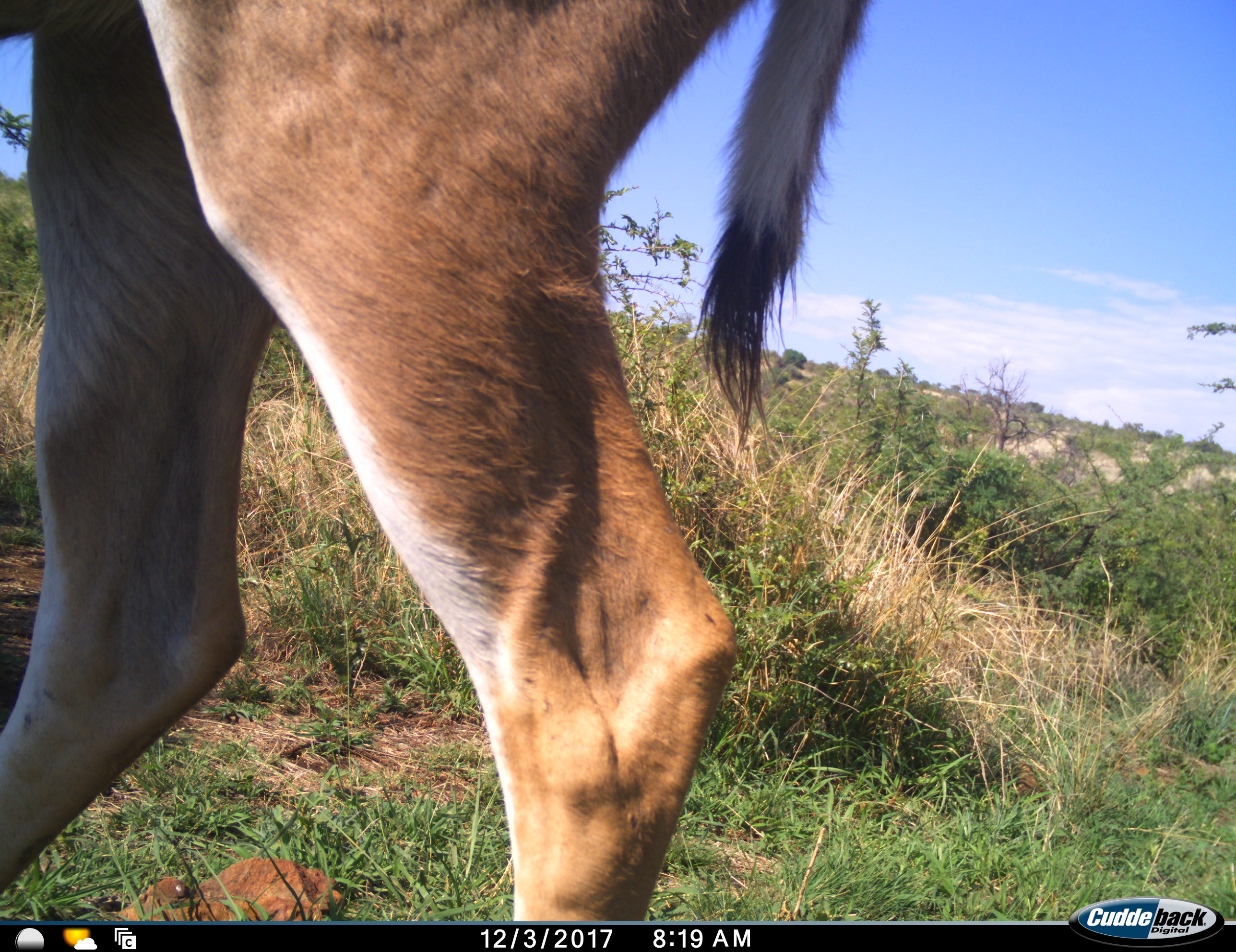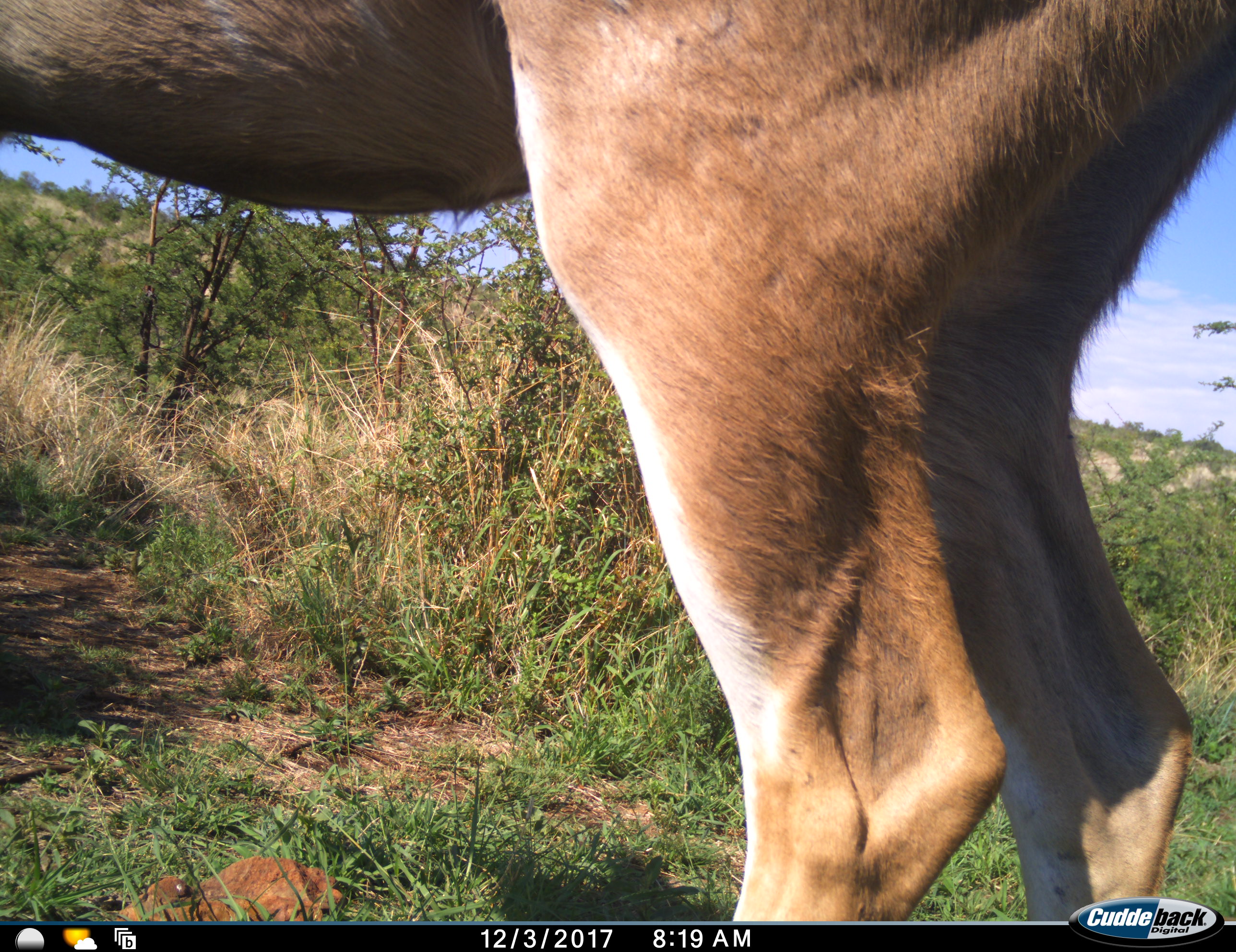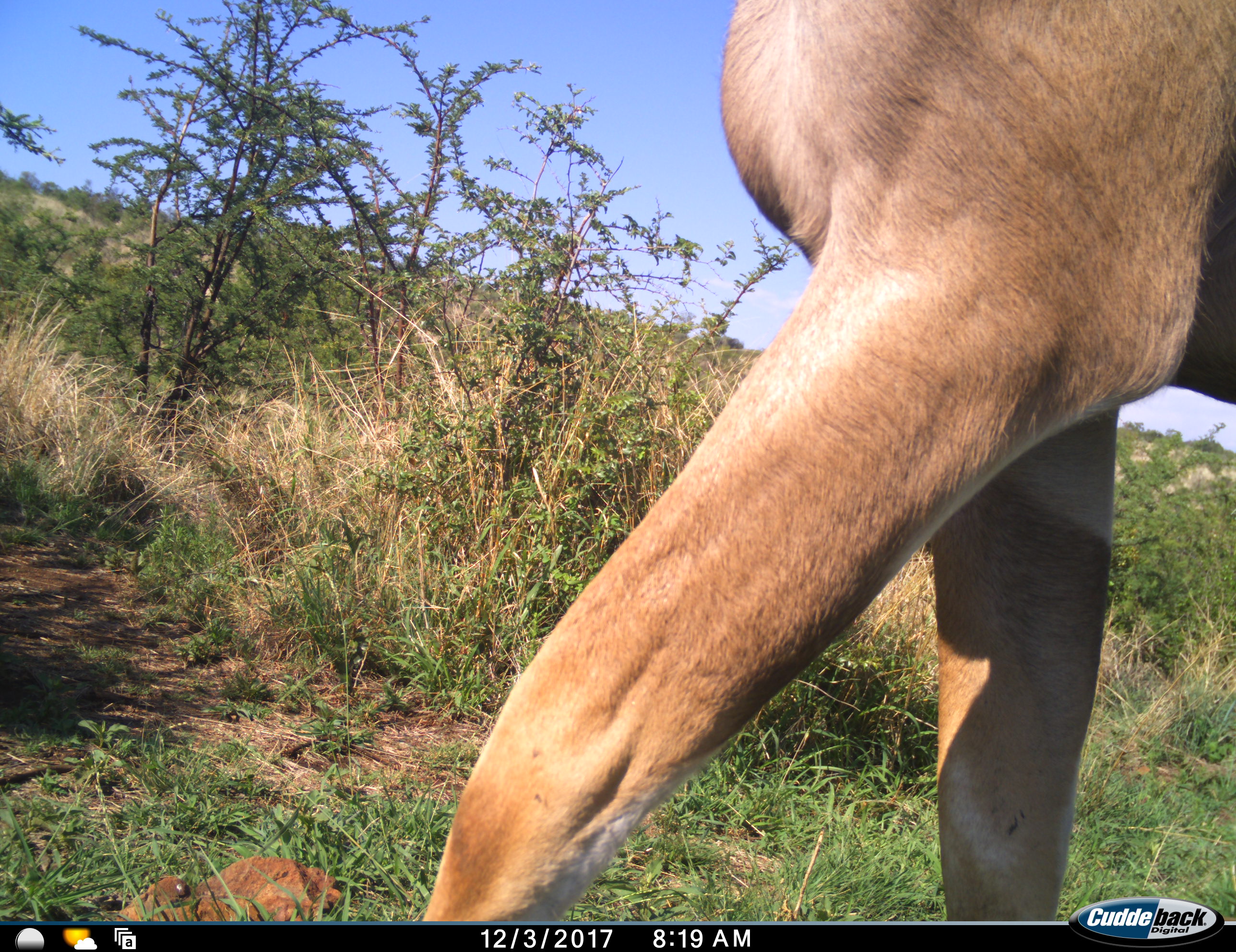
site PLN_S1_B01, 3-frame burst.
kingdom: Animalia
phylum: Chordata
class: Mammalia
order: Artiodactyla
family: Bovidae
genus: Aepyceros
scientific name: Aepyceros melampus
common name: impala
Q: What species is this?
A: Impala (Aepyceros melampus).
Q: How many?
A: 1.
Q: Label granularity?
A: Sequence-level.